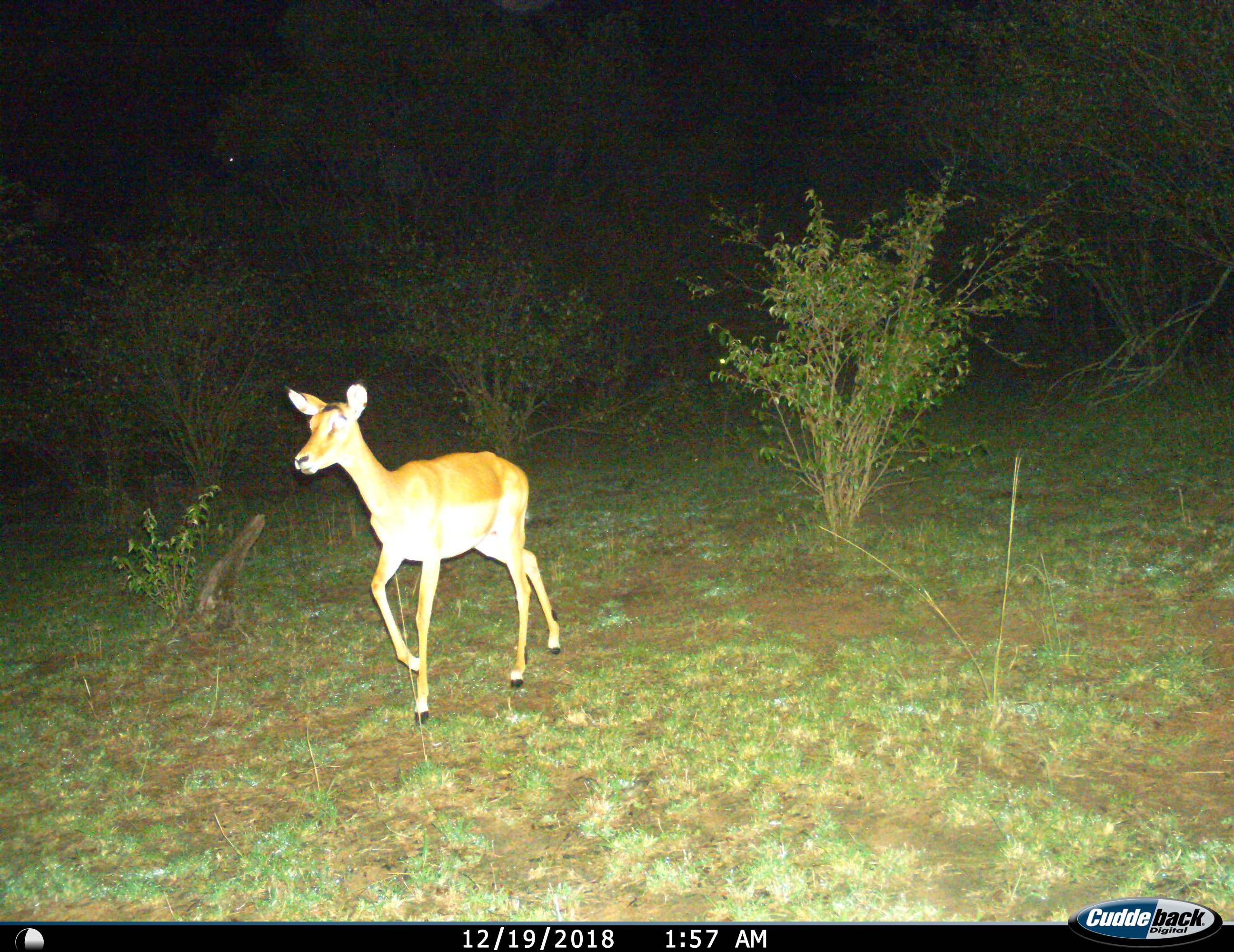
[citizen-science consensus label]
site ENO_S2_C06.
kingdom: Animalia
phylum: Chordata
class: Mammalia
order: Artiodactyla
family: Bovidae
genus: Aepyceros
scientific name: Aepyceros melampus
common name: impala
Impala (Aepyceros melampus), count 1. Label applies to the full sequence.